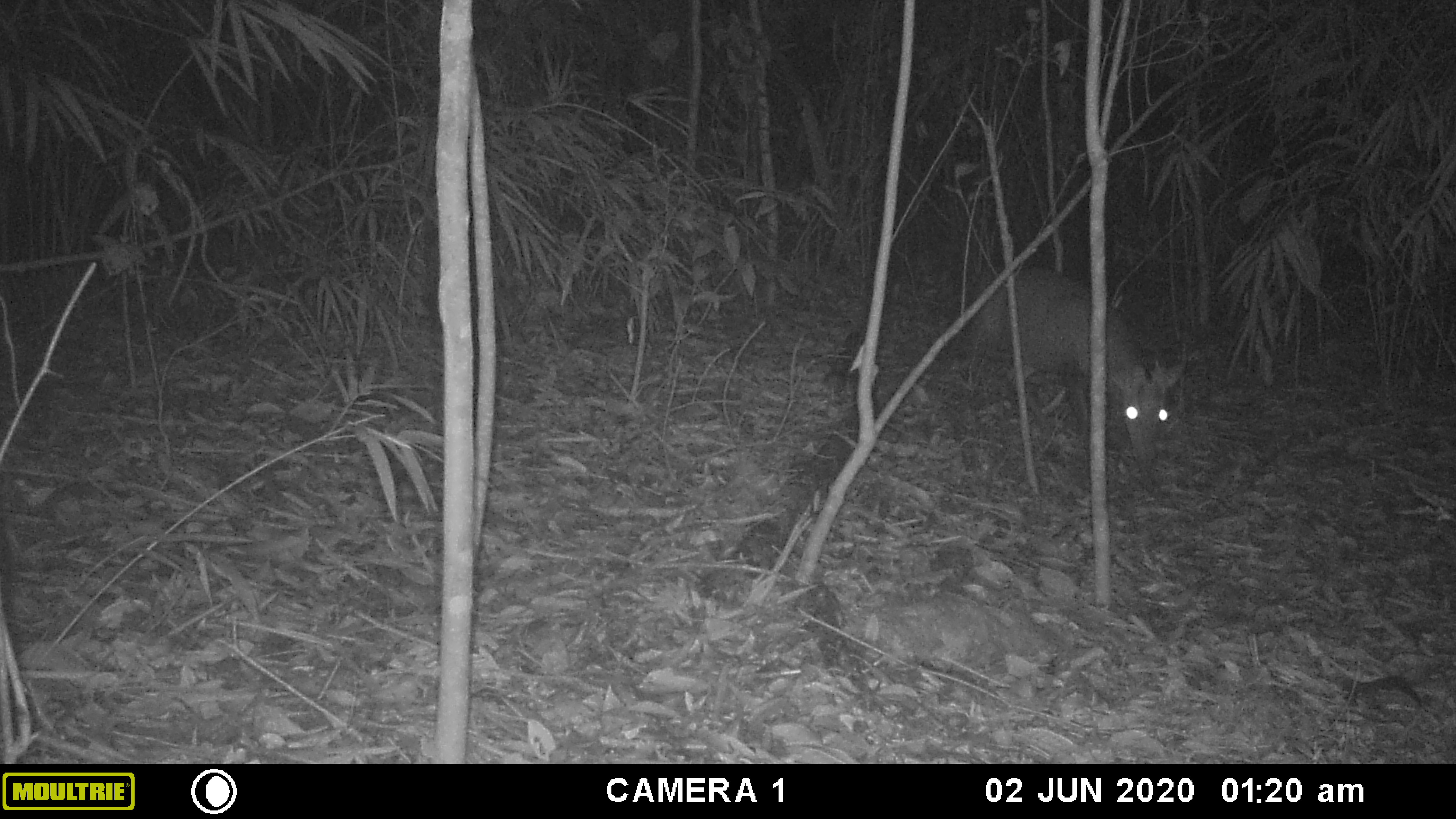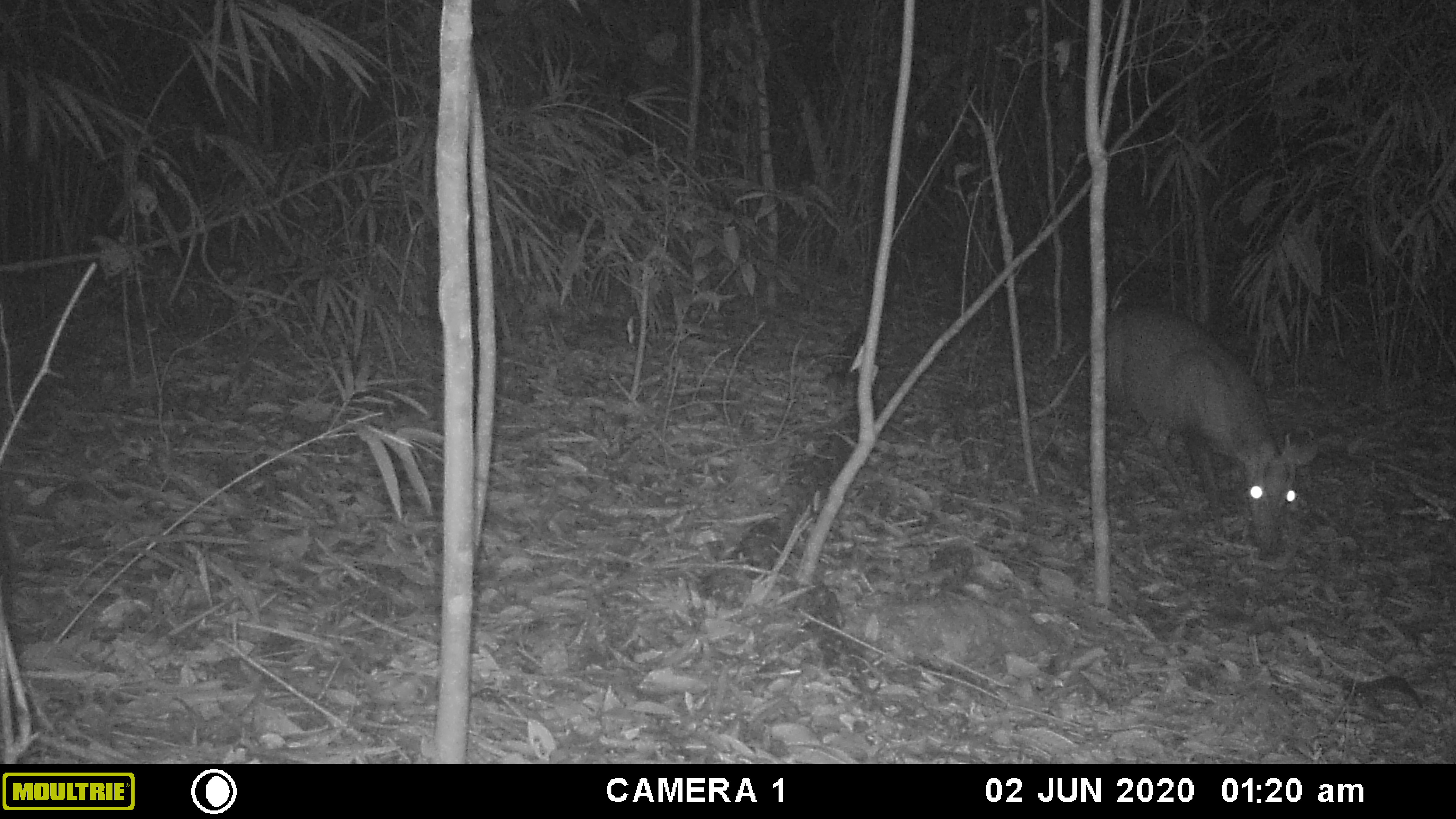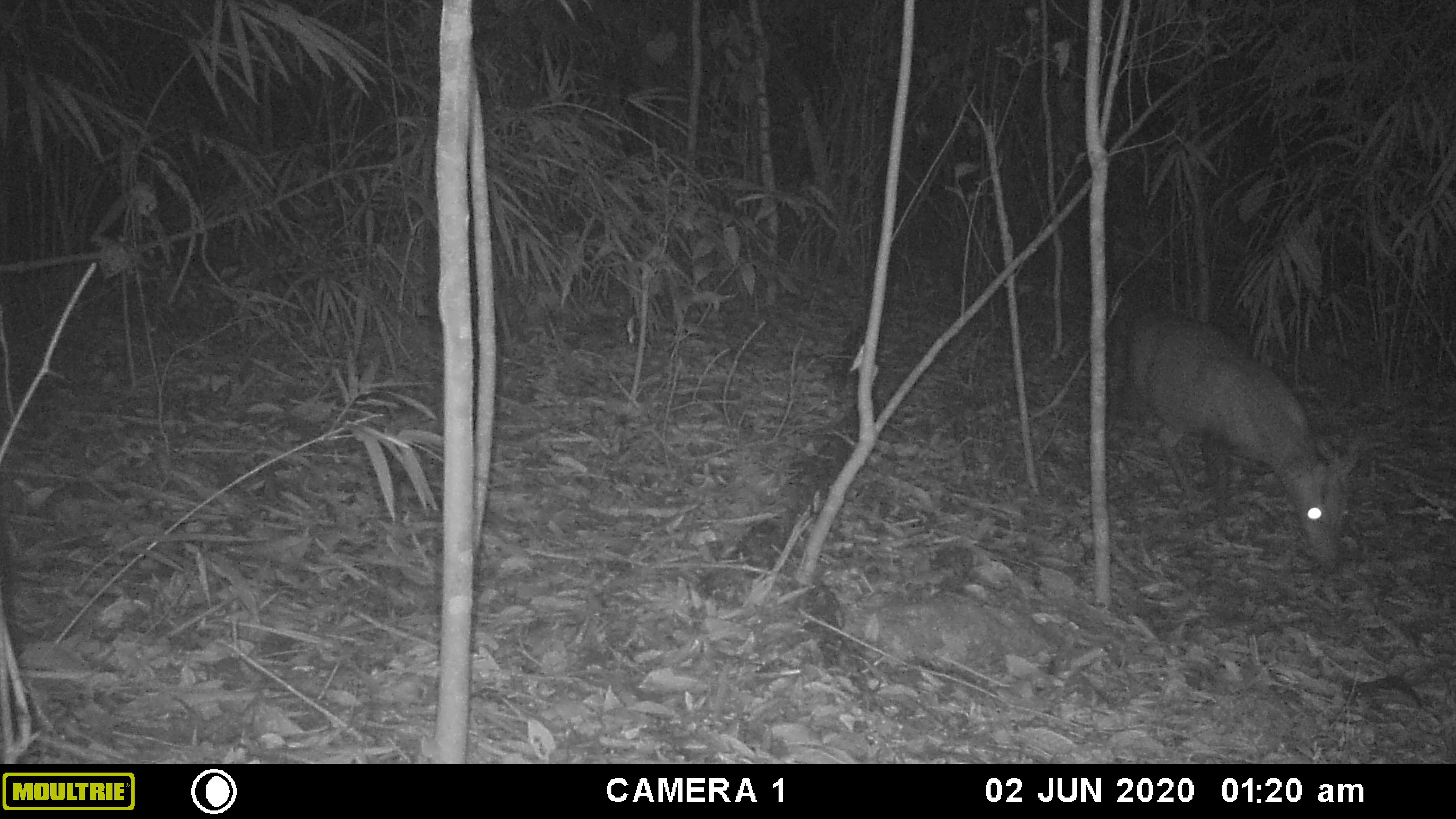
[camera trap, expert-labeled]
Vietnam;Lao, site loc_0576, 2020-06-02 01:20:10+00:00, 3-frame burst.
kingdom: Animalia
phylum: Chordata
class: Mammalia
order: Artiodactyla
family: Cervidae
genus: Muntiacus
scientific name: Muntiacus rooseveltorum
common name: roosevelt's muntjac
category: roosevelts muntjac group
Roosevelts muntjac group (roosevelt's muntjac) (Muntiacus rooseveltorum). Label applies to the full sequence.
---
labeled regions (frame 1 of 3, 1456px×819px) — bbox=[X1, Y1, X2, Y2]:
roosevelts muntjac group: bbox=[966, 266, 1188, 473]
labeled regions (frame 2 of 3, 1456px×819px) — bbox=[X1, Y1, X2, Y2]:
roosevelts muntjac group: bbox=[1105, 303, 1319, 553]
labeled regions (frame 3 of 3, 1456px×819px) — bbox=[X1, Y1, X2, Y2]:
roosevelts muntjac group: bbox=[1130, 308, 1363, 574]